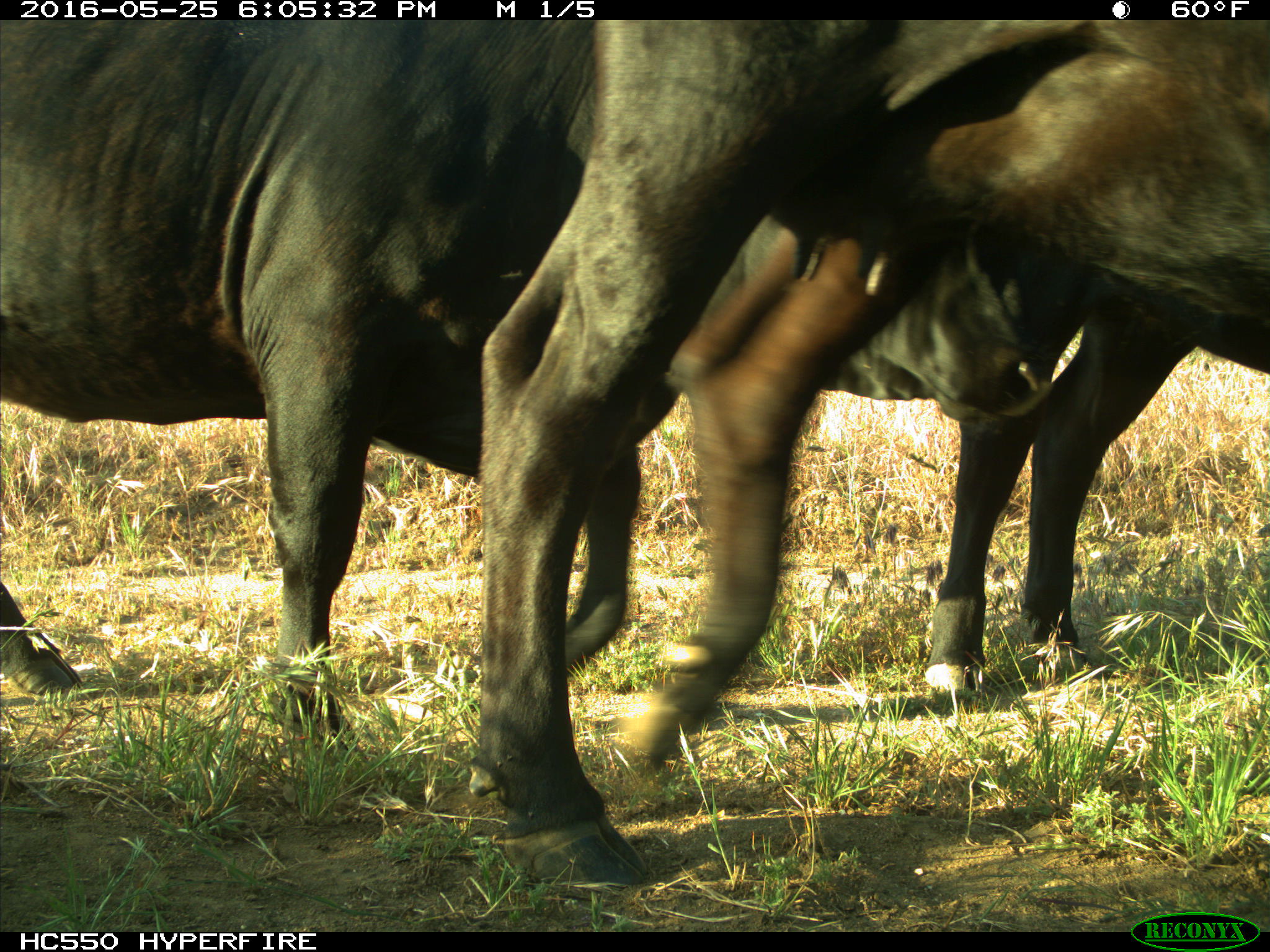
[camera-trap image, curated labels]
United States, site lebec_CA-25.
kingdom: Animalia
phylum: Chordata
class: Mammalia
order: Artiodactyla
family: Bovidae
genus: Bos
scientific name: Bos taurus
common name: domestic cow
Bos taurus (domestic cow).